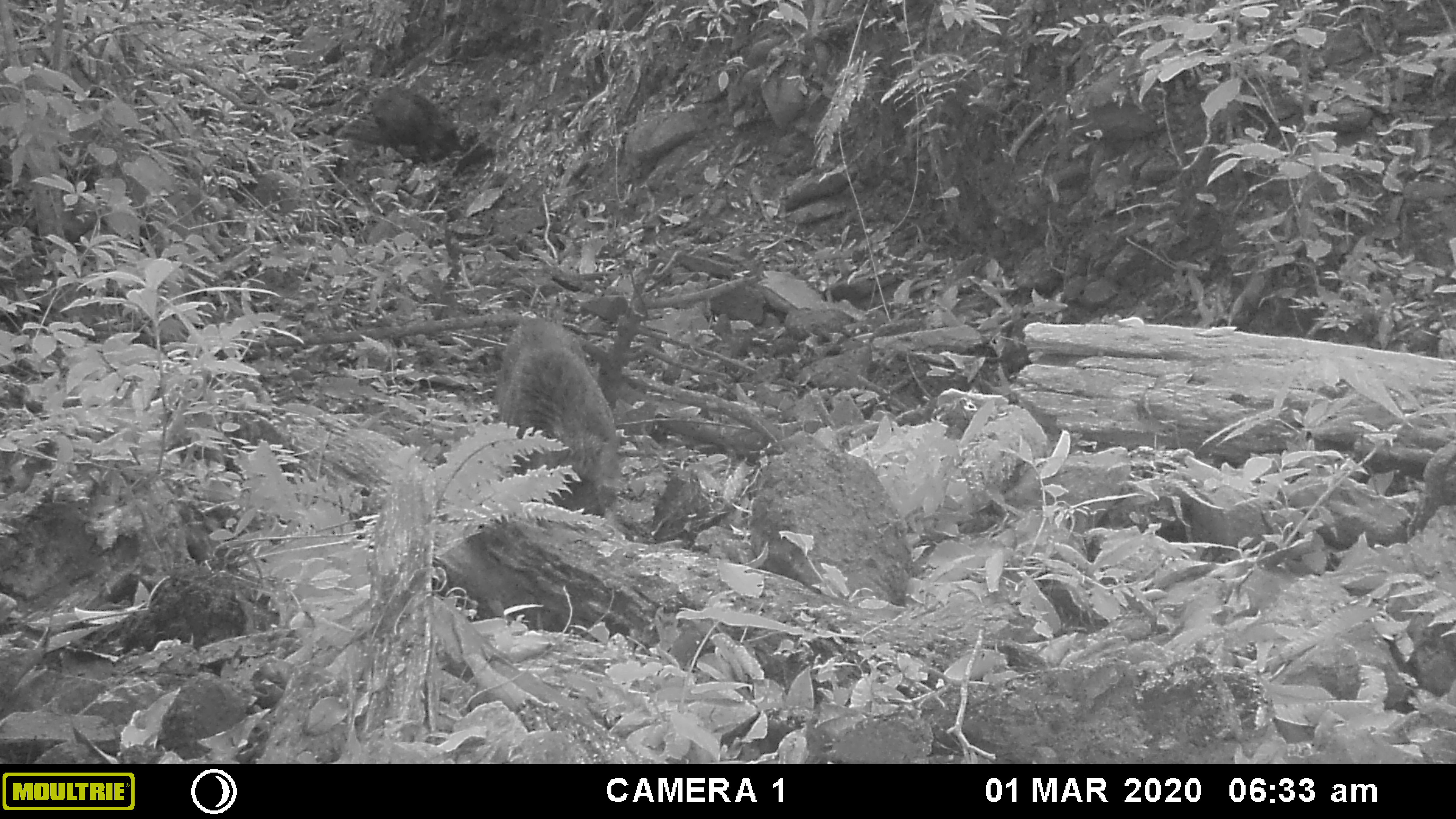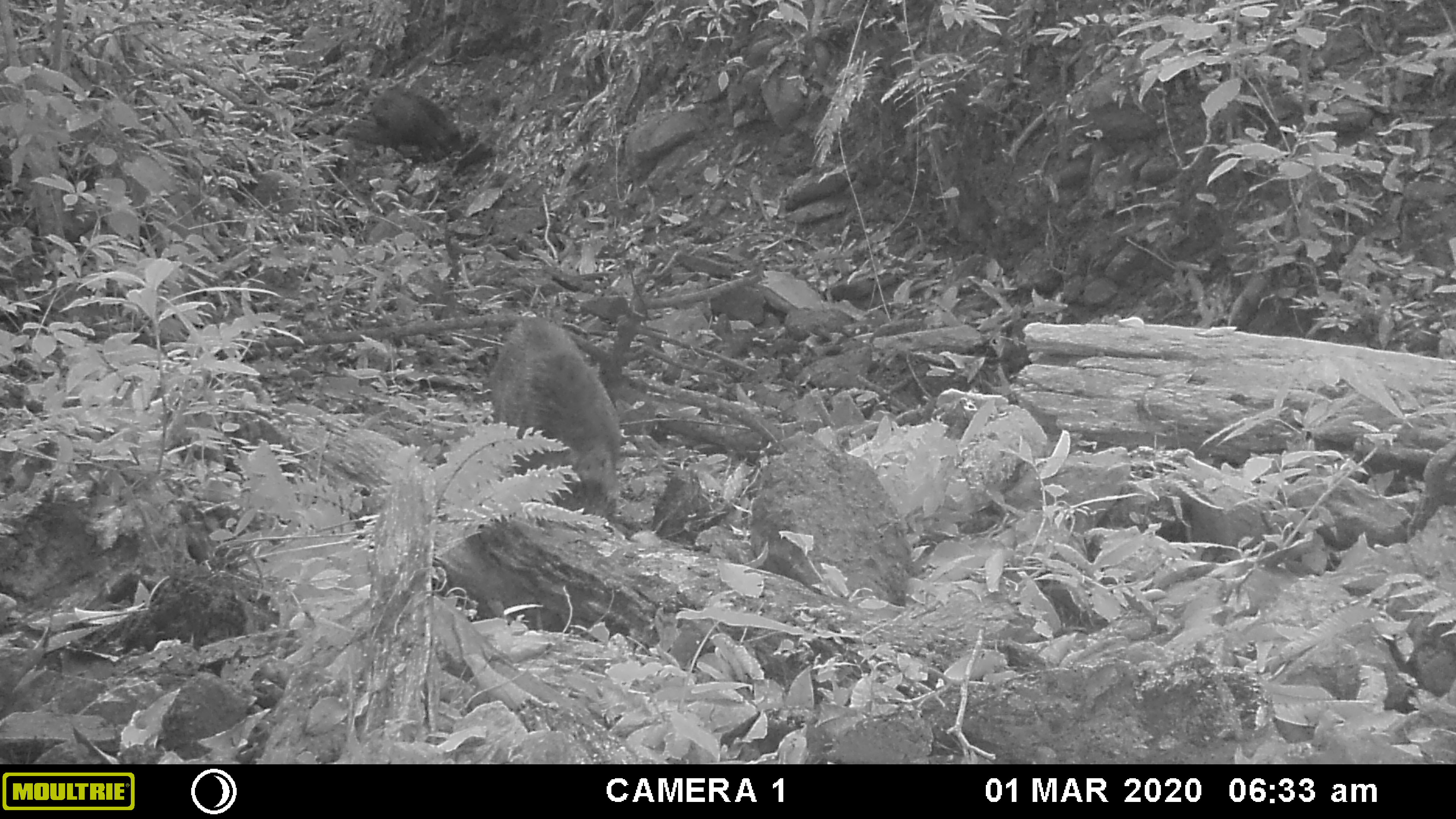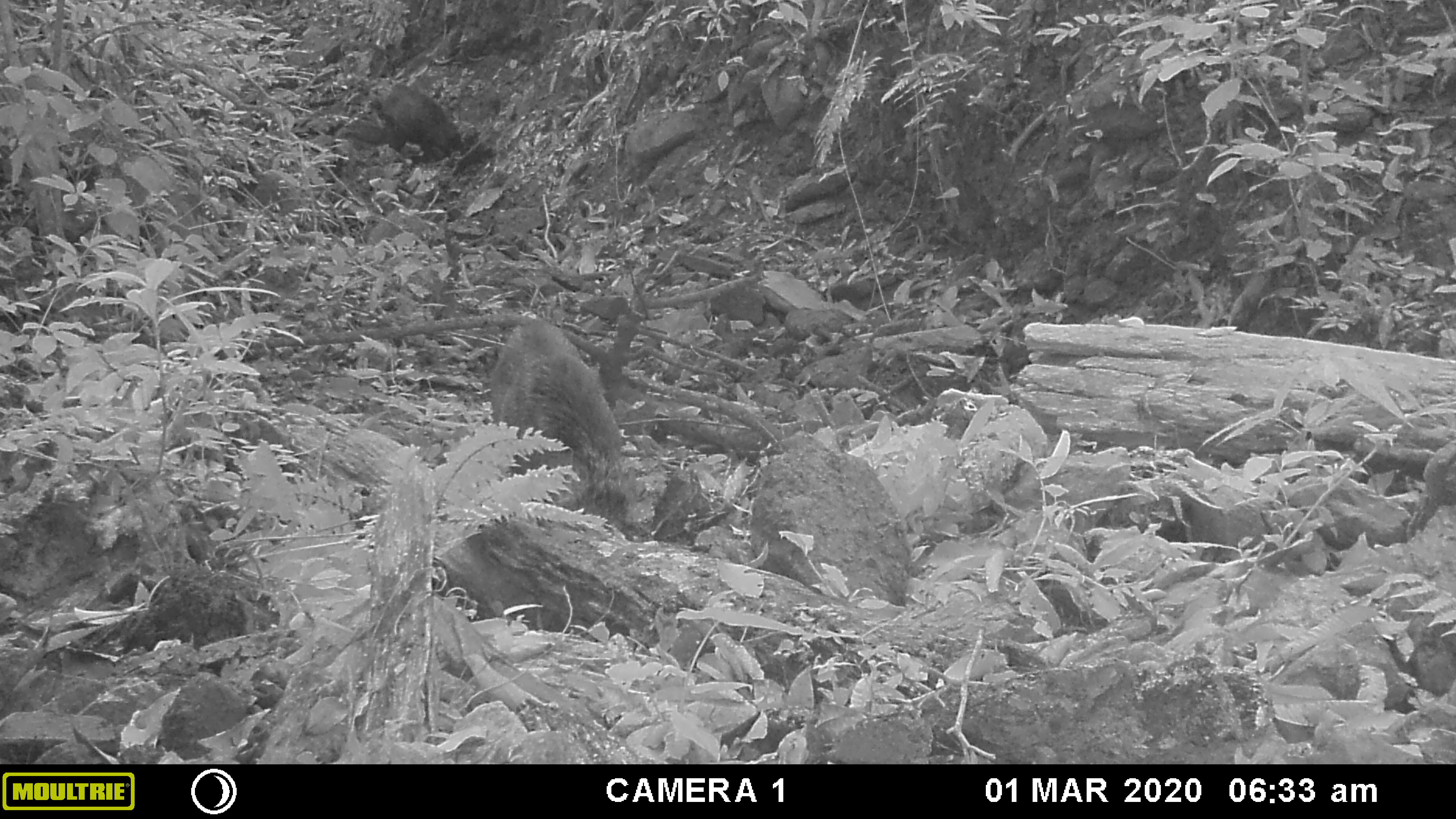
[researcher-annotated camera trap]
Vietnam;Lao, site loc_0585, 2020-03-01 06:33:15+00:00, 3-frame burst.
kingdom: Animalia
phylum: Chordata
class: Mammalia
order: Artiodactyla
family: Suidae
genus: Sus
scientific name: Sus scrofa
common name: eurasian wild pig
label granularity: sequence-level